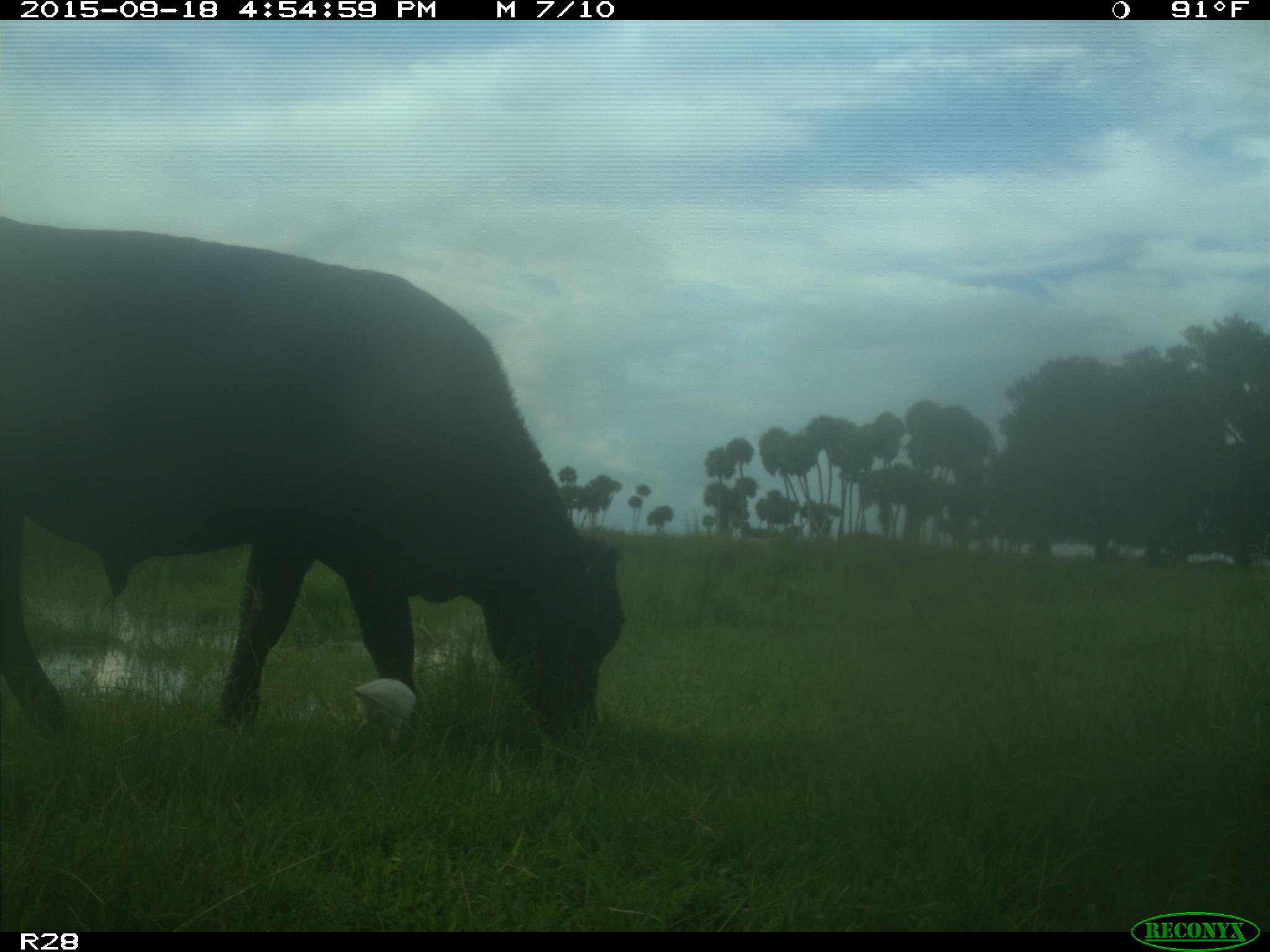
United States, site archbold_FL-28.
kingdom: Animalia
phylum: Chordata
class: Mammalia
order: Artiodactyla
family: Bovidae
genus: Bos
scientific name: Bos taurus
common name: domestic cow